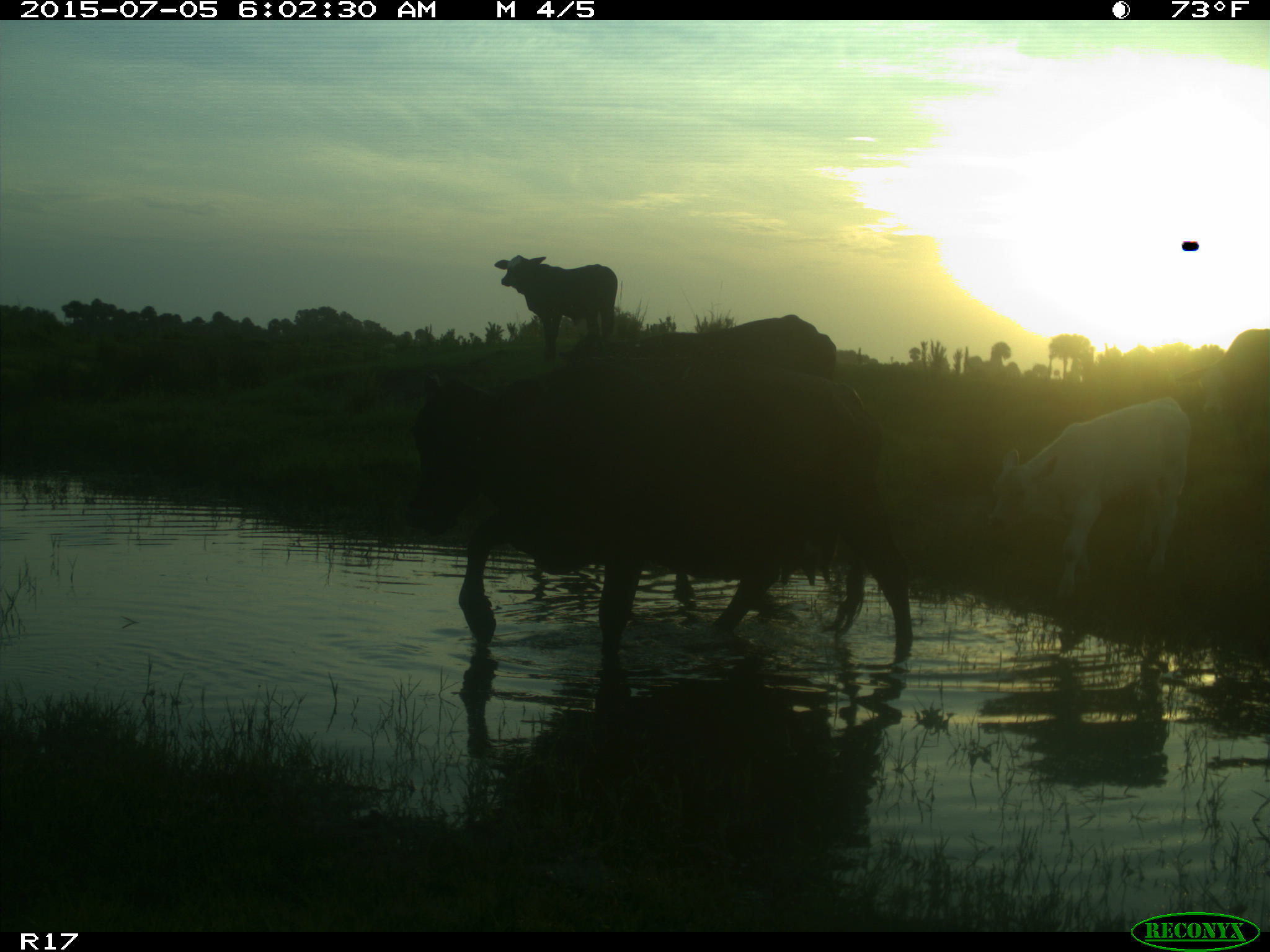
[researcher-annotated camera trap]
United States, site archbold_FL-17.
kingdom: Animalia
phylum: Chordata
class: Mammalia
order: Artiodactyla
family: Bovidae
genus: Bos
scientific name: Bos taurus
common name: domestic cow